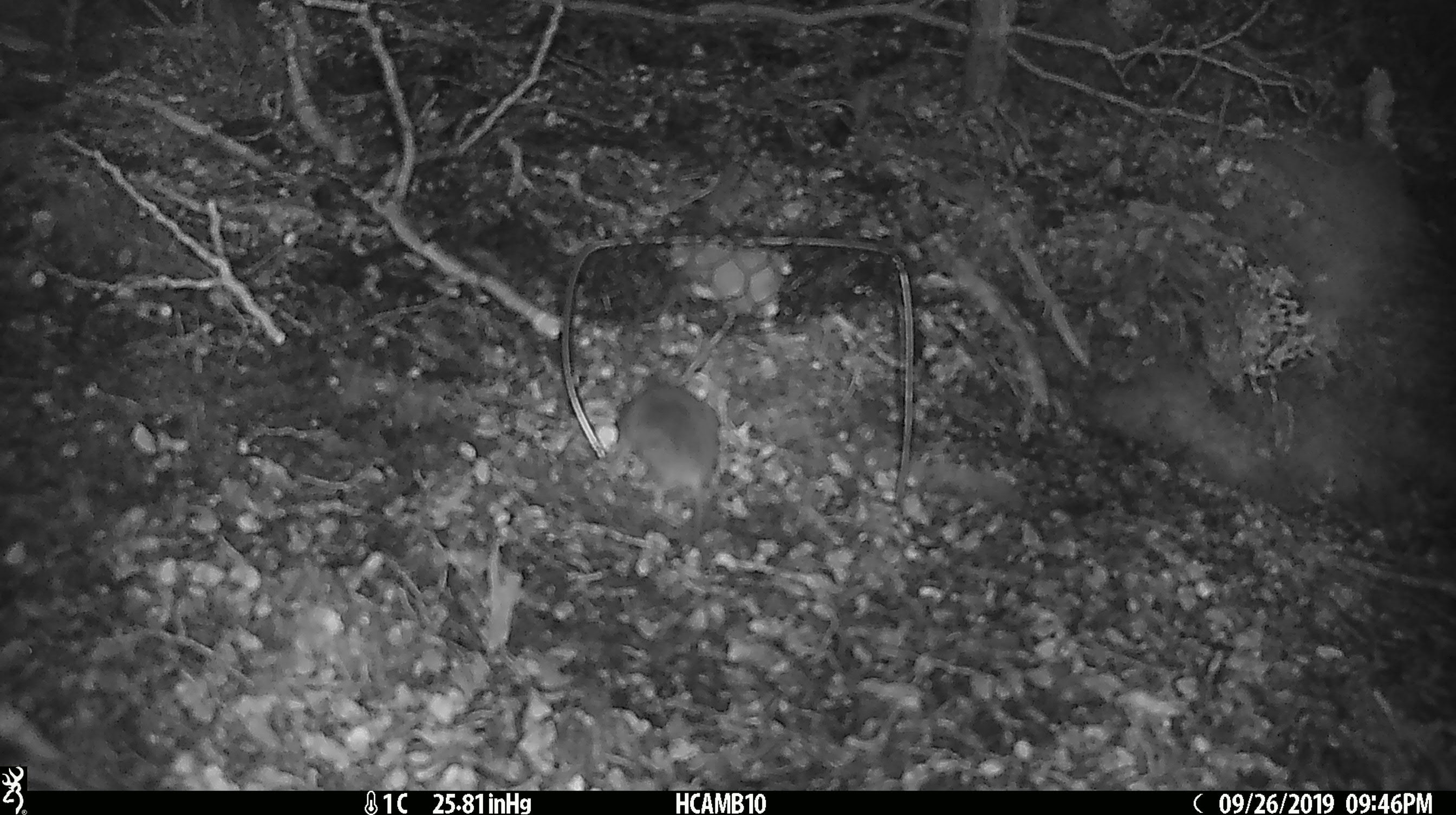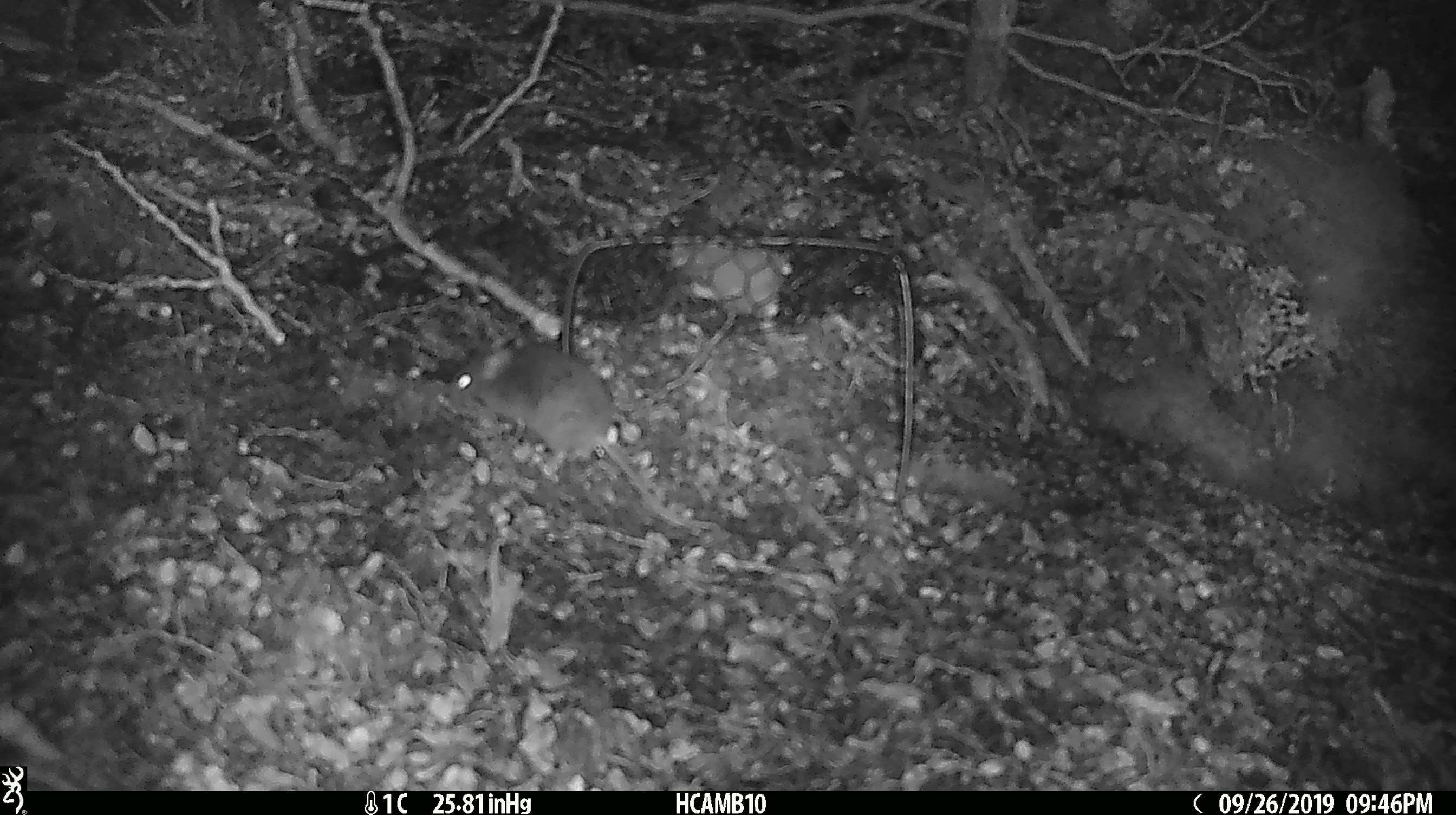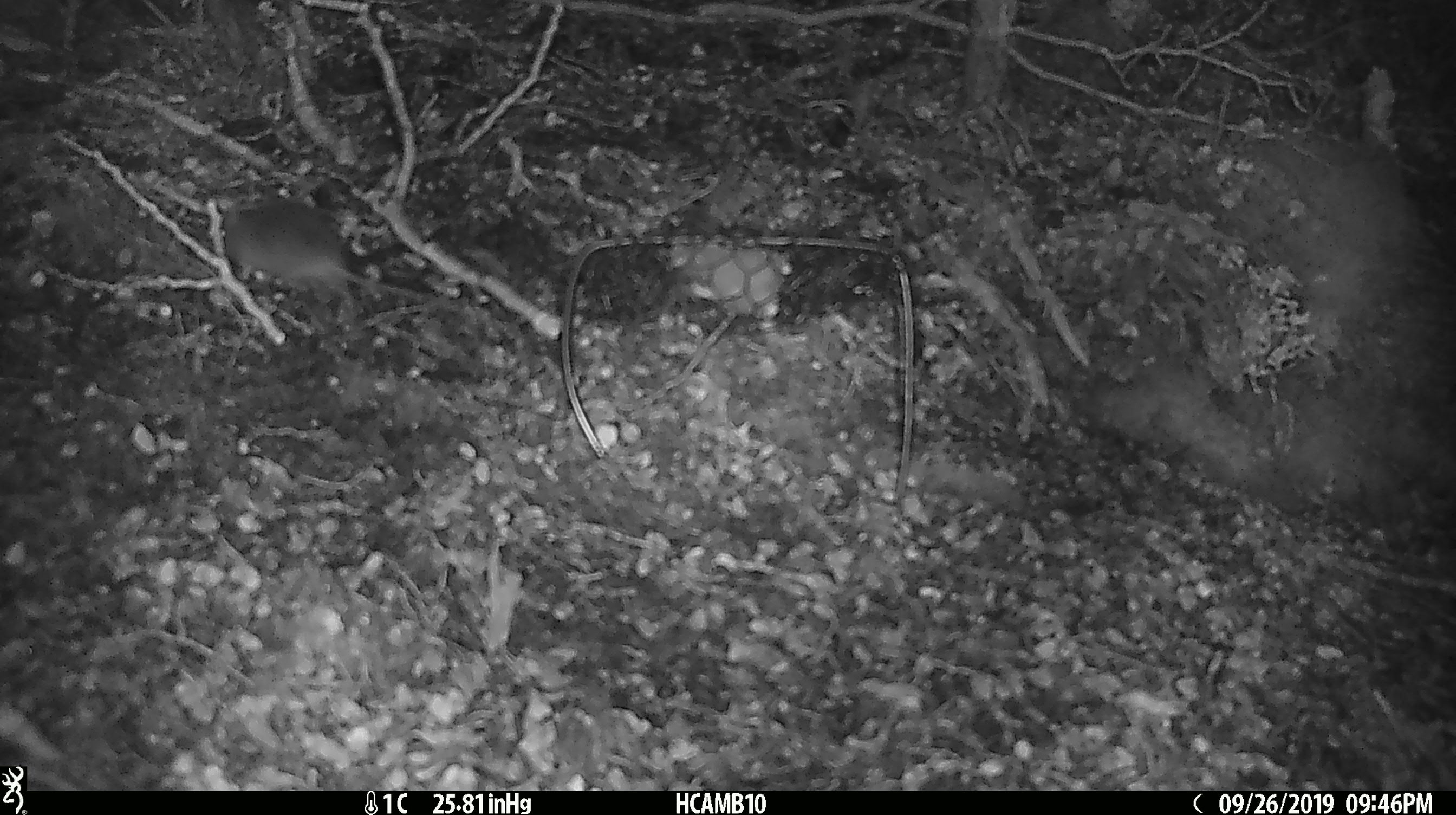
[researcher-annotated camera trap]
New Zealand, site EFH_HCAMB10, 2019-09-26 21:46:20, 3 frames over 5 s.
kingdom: Animalia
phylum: Chordata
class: Mammalia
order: Rodentia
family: Muridae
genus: Mus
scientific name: Mus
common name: mouse